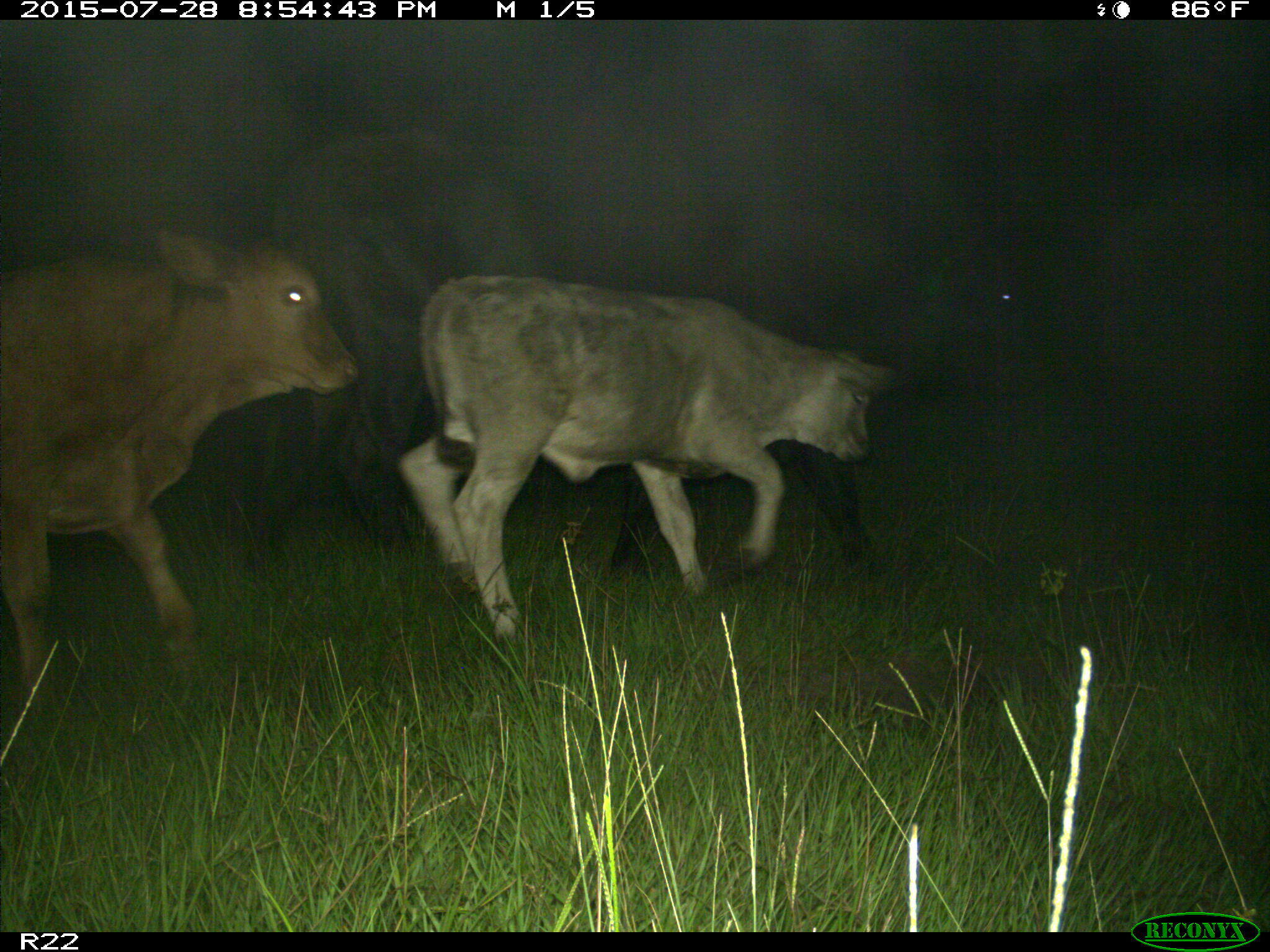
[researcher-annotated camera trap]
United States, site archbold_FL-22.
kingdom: Animalia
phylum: Chordata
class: Mammalia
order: Artiodactyla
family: Bovidae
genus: Bos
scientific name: Bos taurus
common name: domestic cow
Bos taurus (domestic cow).